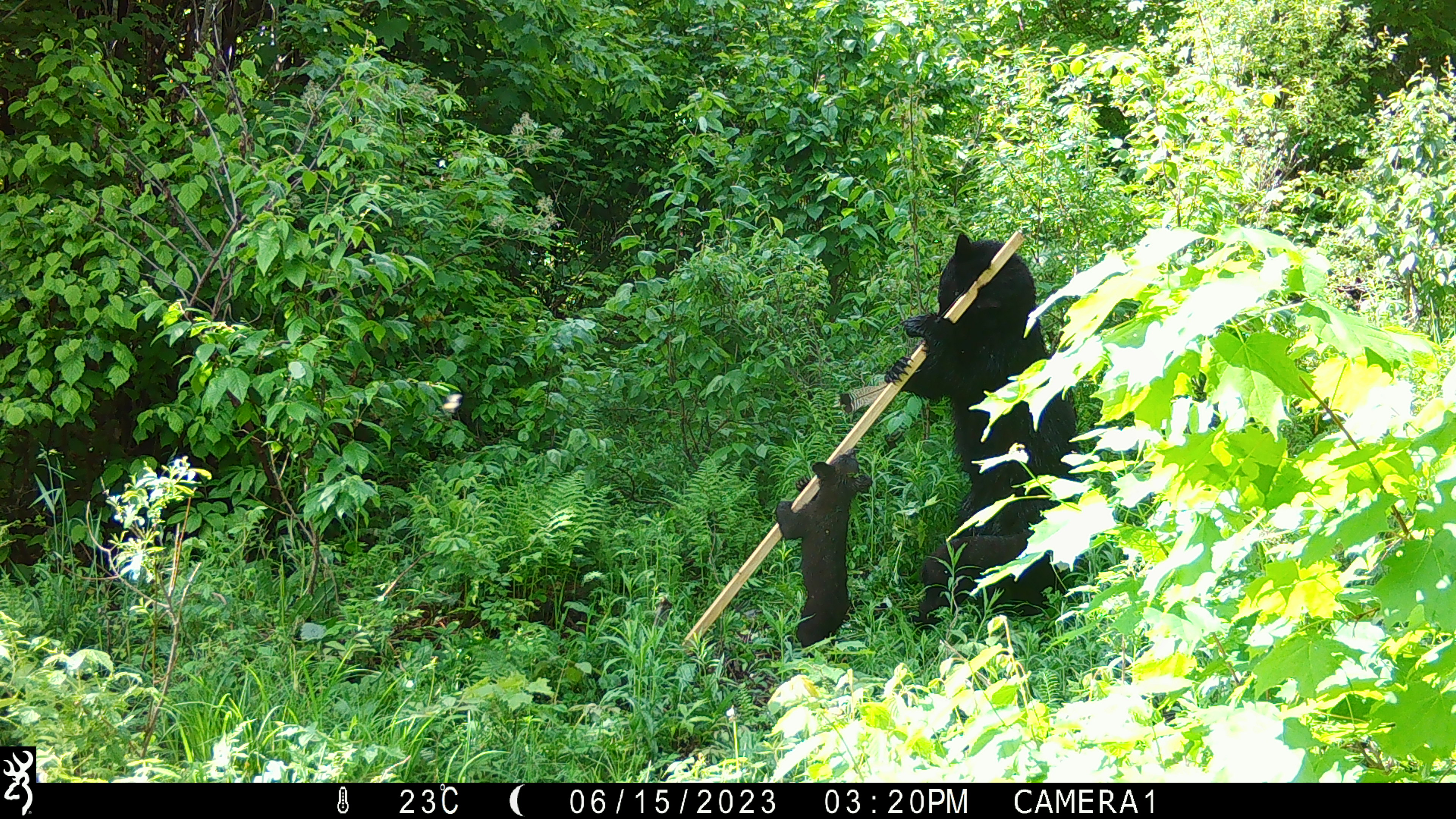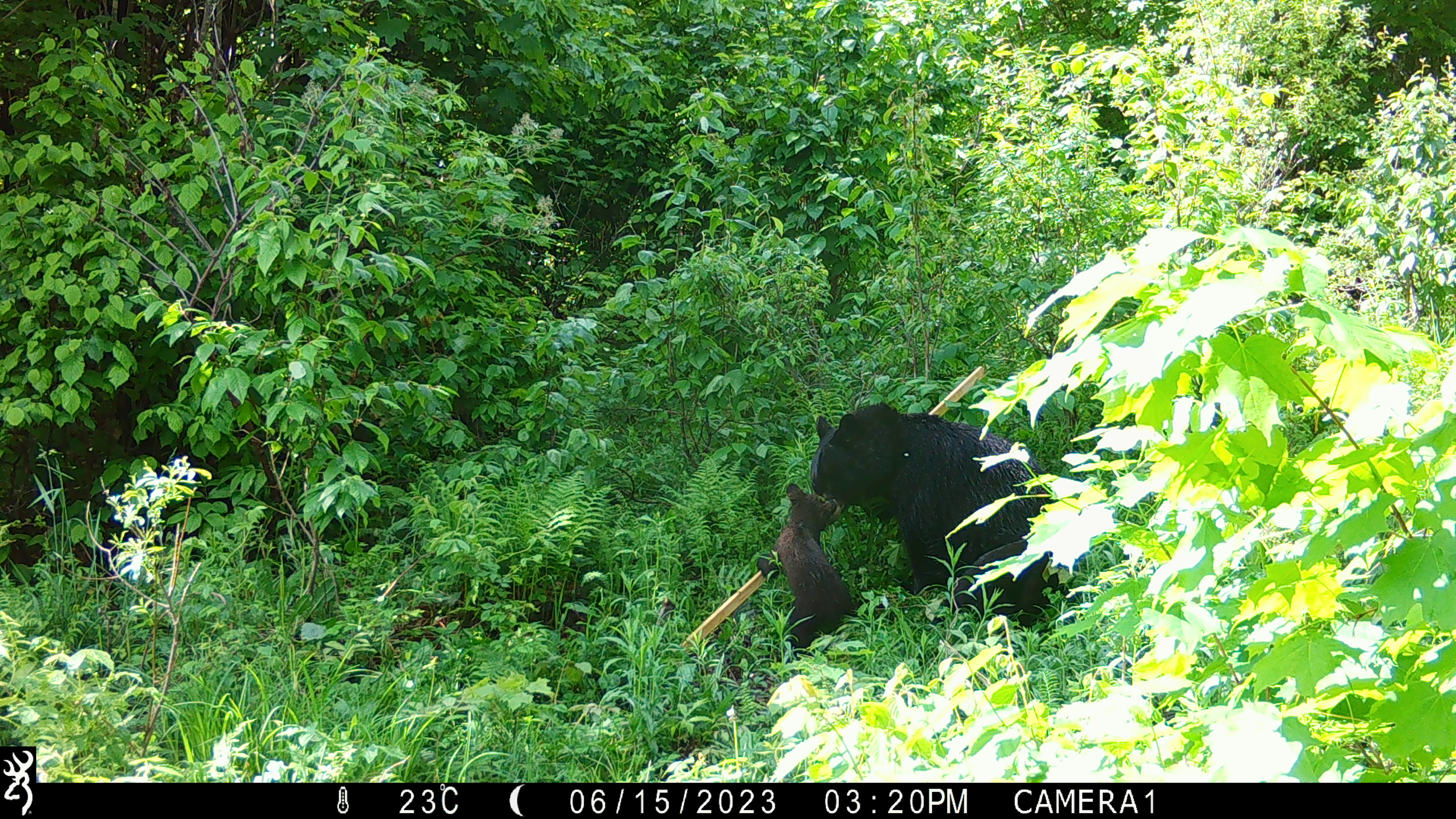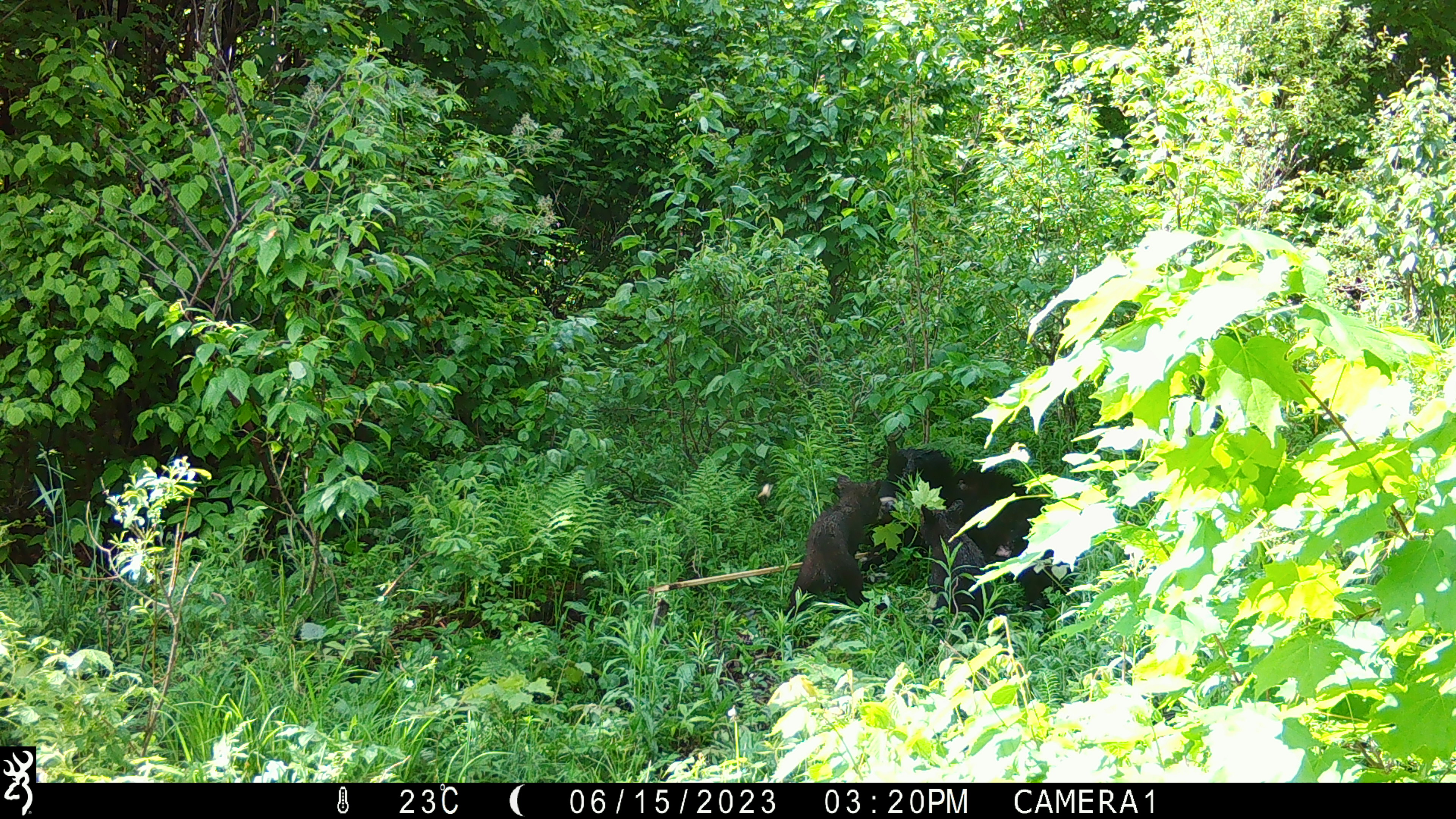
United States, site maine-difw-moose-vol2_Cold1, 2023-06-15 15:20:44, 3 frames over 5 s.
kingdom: Animalia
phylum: Chordata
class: Mammalia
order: Carnivora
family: Ursidae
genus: Ursus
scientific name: Ursus americanus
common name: black bear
Black bear (Ursus americanus).